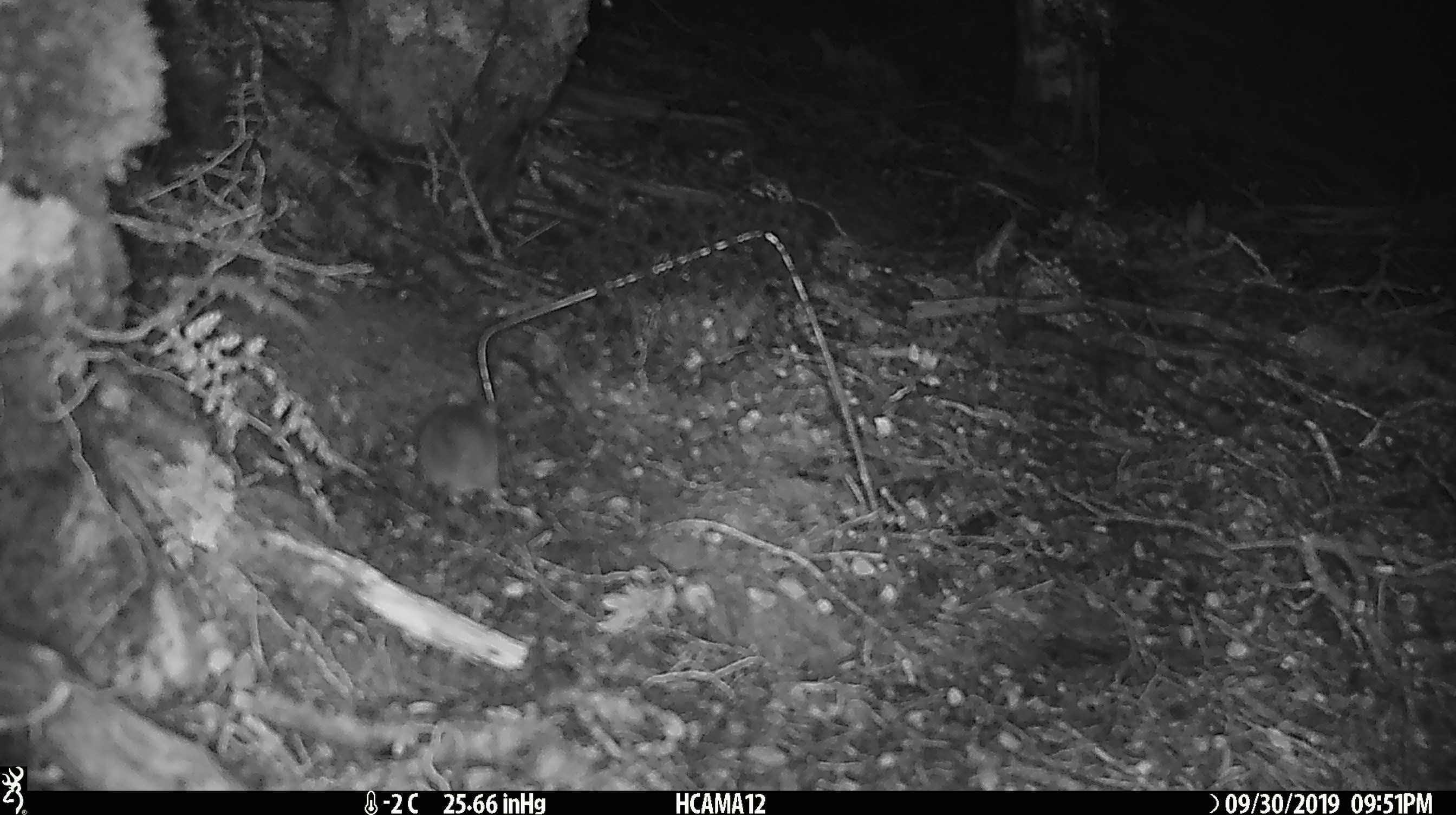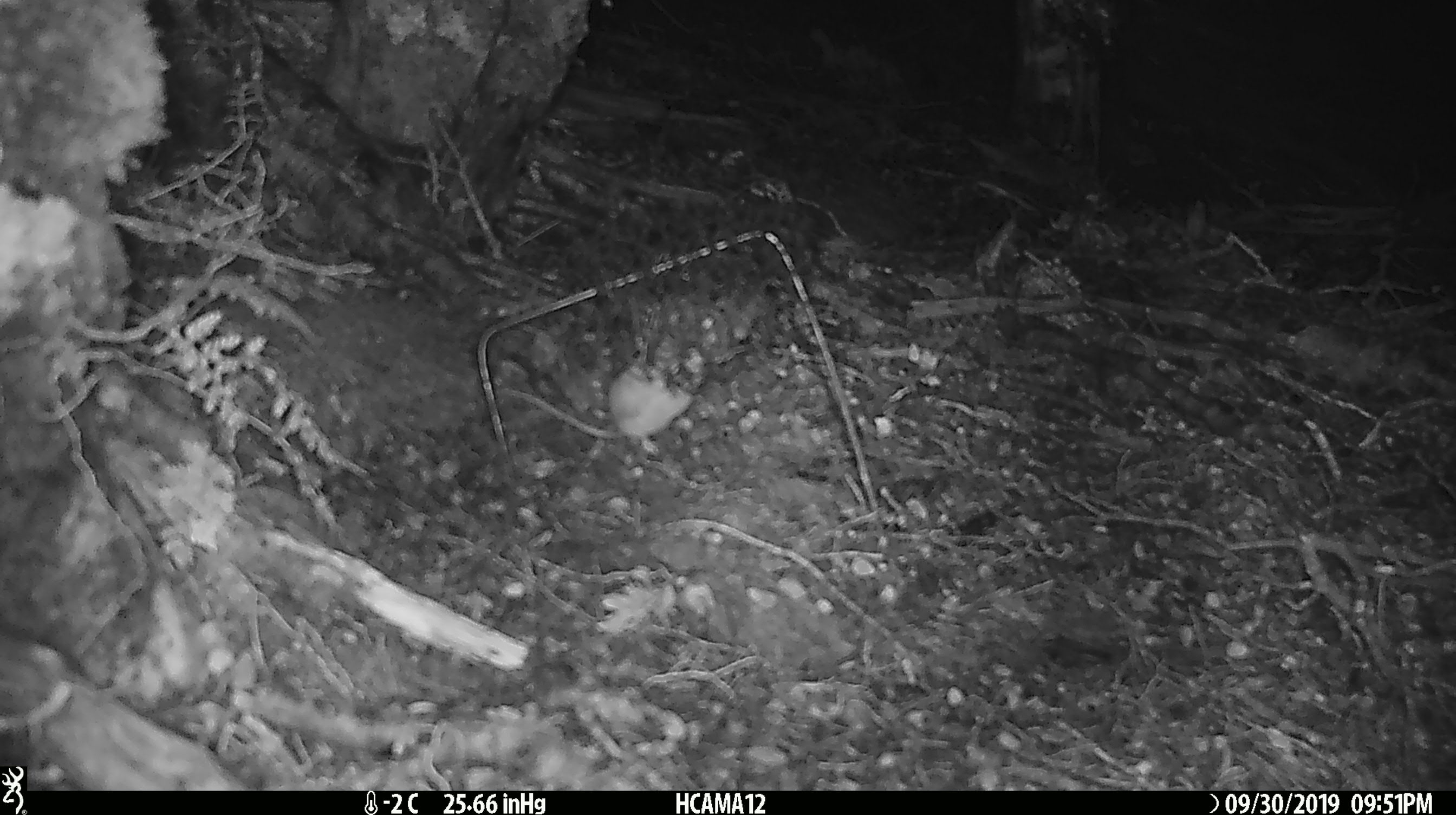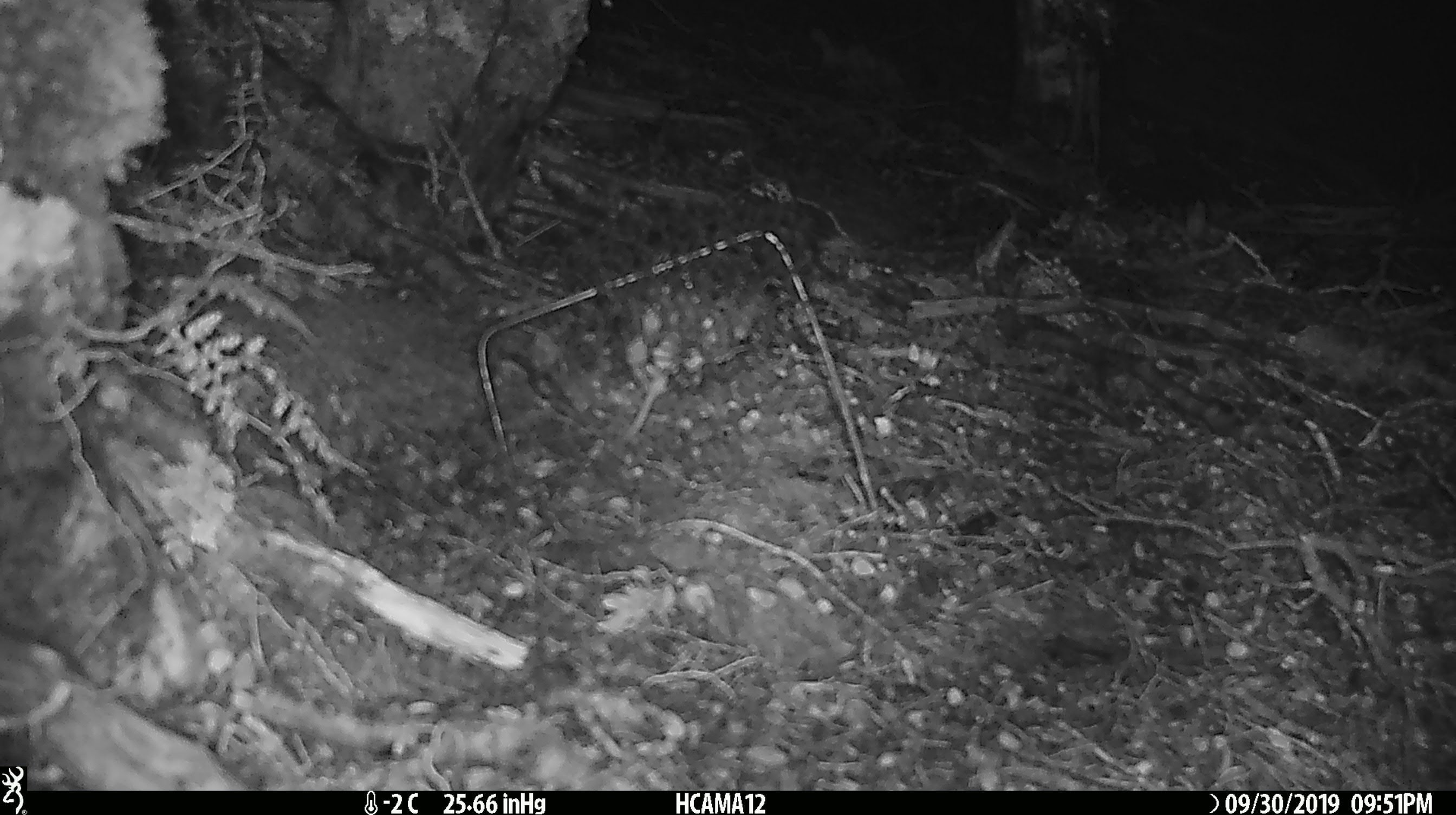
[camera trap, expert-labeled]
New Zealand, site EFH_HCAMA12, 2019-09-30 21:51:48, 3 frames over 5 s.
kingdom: Animalia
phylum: Chordata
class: Mammalia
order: Rodentia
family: Muridae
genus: Mus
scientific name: Mus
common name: mouse